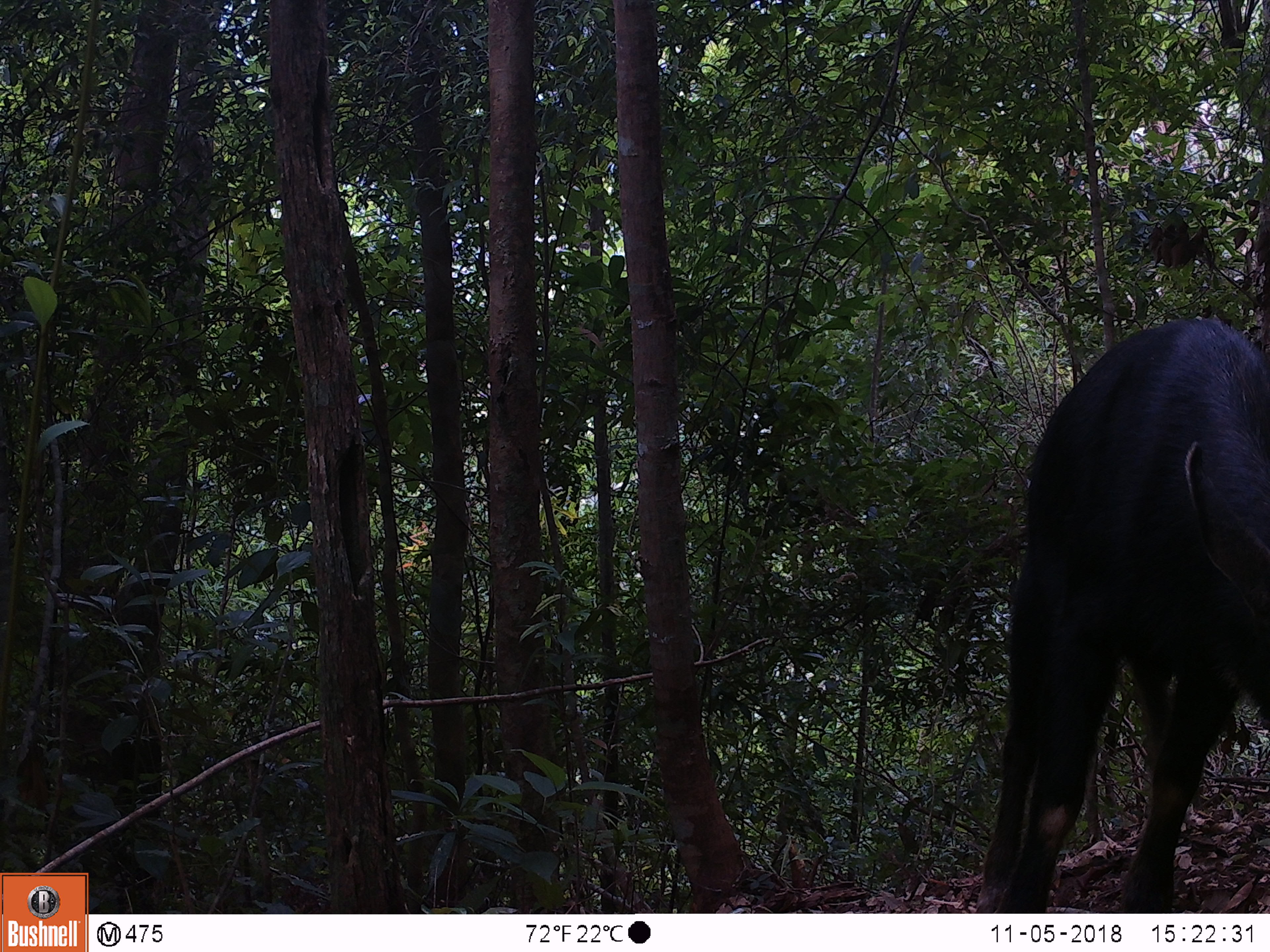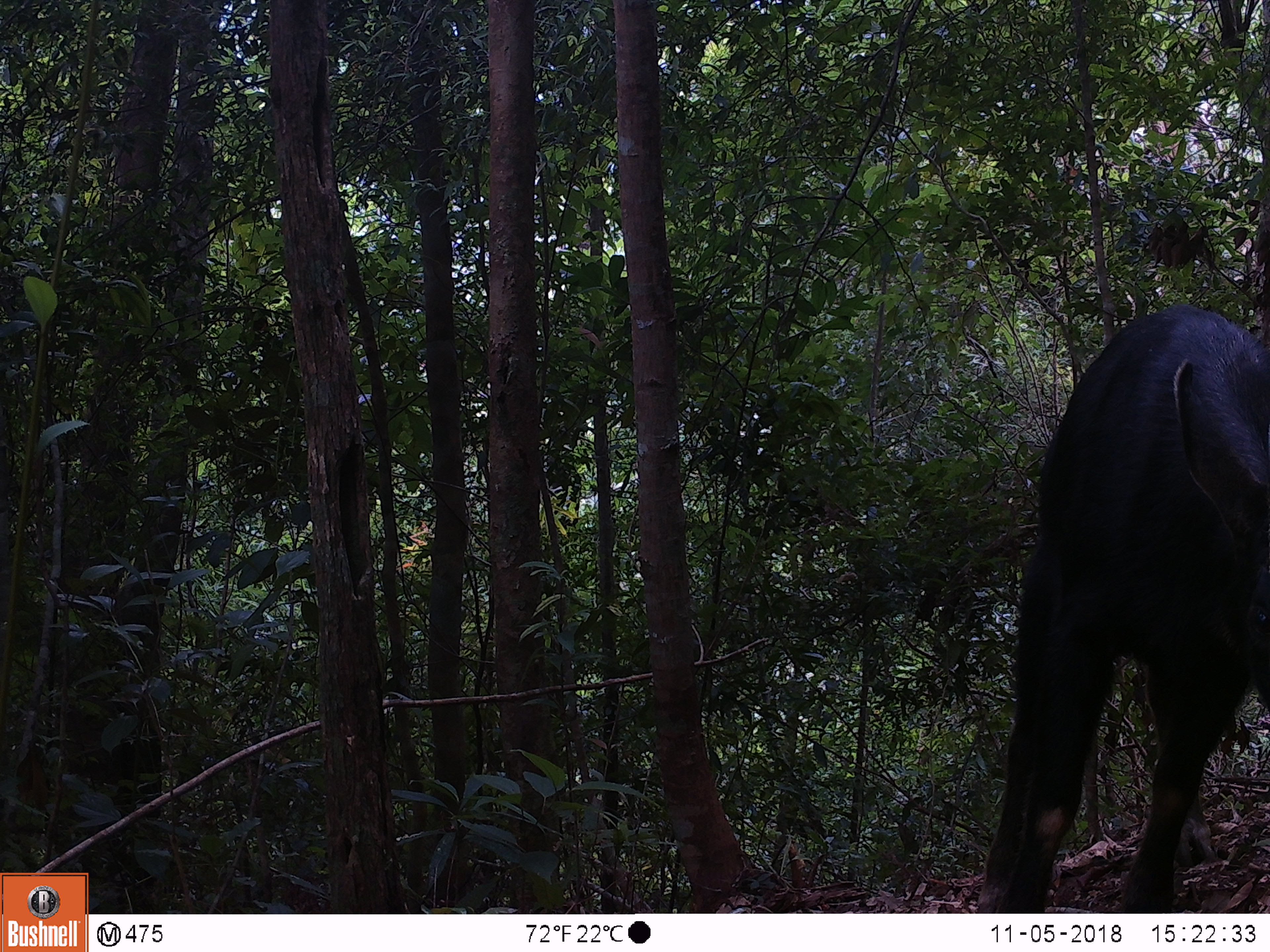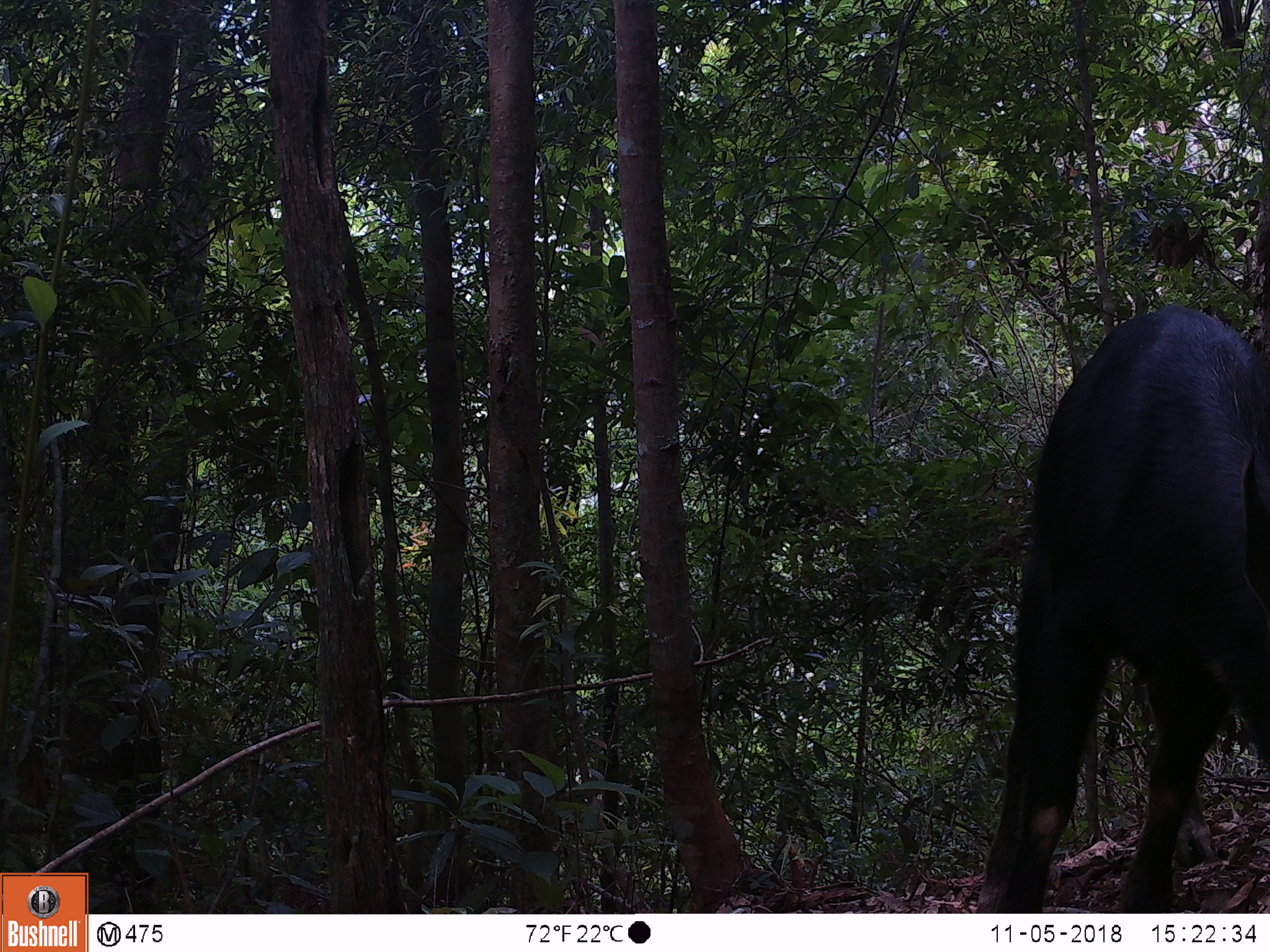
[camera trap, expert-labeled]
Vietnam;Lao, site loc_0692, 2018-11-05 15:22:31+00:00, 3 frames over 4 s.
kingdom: Animalia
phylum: Chordata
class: Mammalia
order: Artiodactyla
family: Bovidae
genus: Capricornis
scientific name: Capricornis sumatraensis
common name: chinese serow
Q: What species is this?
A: Chinese serow (Capricornis sumatraensis).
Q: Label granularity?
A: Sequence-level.